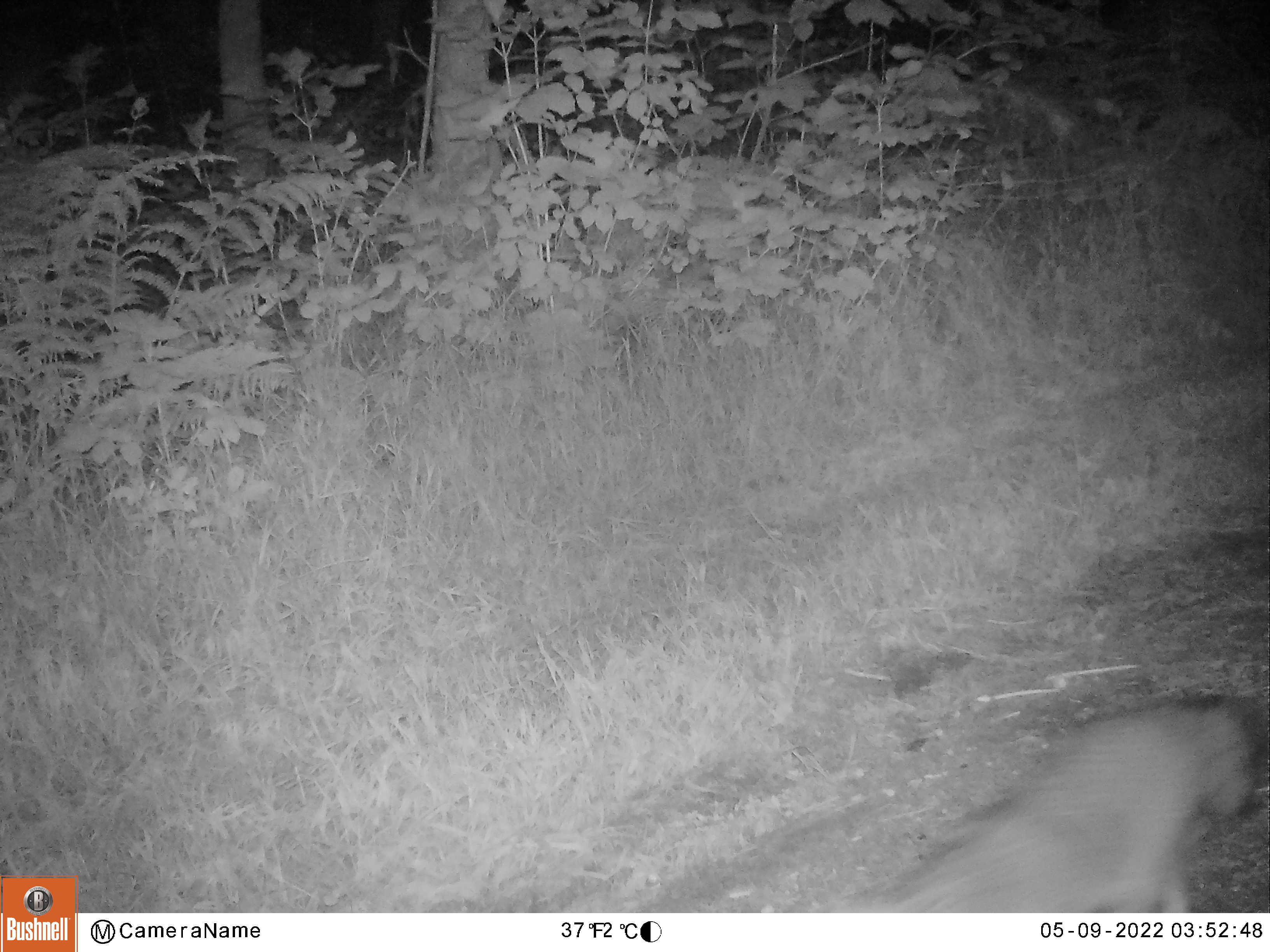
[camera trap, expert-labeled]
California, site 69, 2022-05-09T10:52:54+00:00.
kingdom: Animalia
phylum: Chordata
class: Mammalia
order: Carnivora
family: Canidae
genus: Urocyon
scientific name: Urocyon cinereoargenteus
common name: gray fox